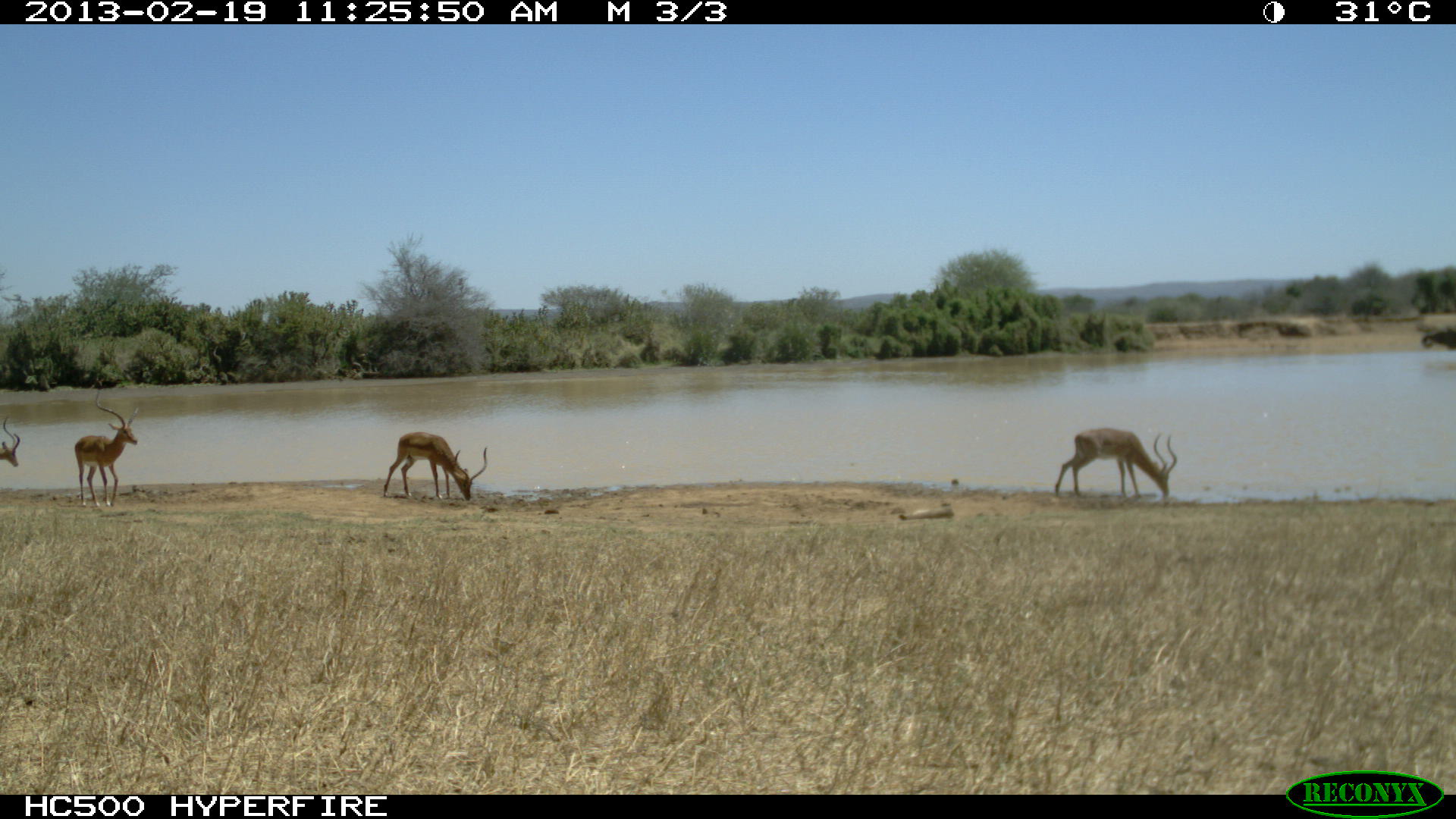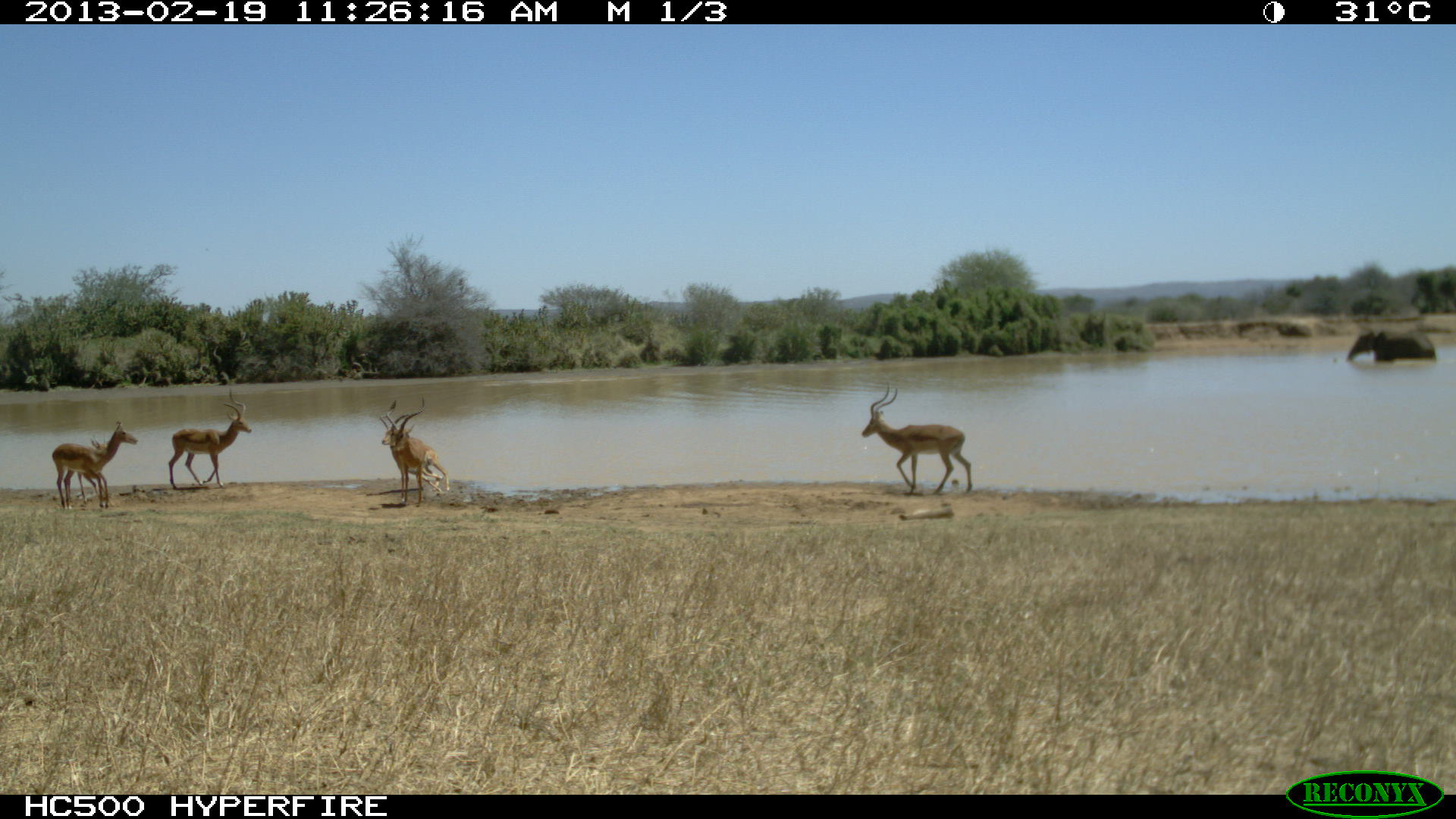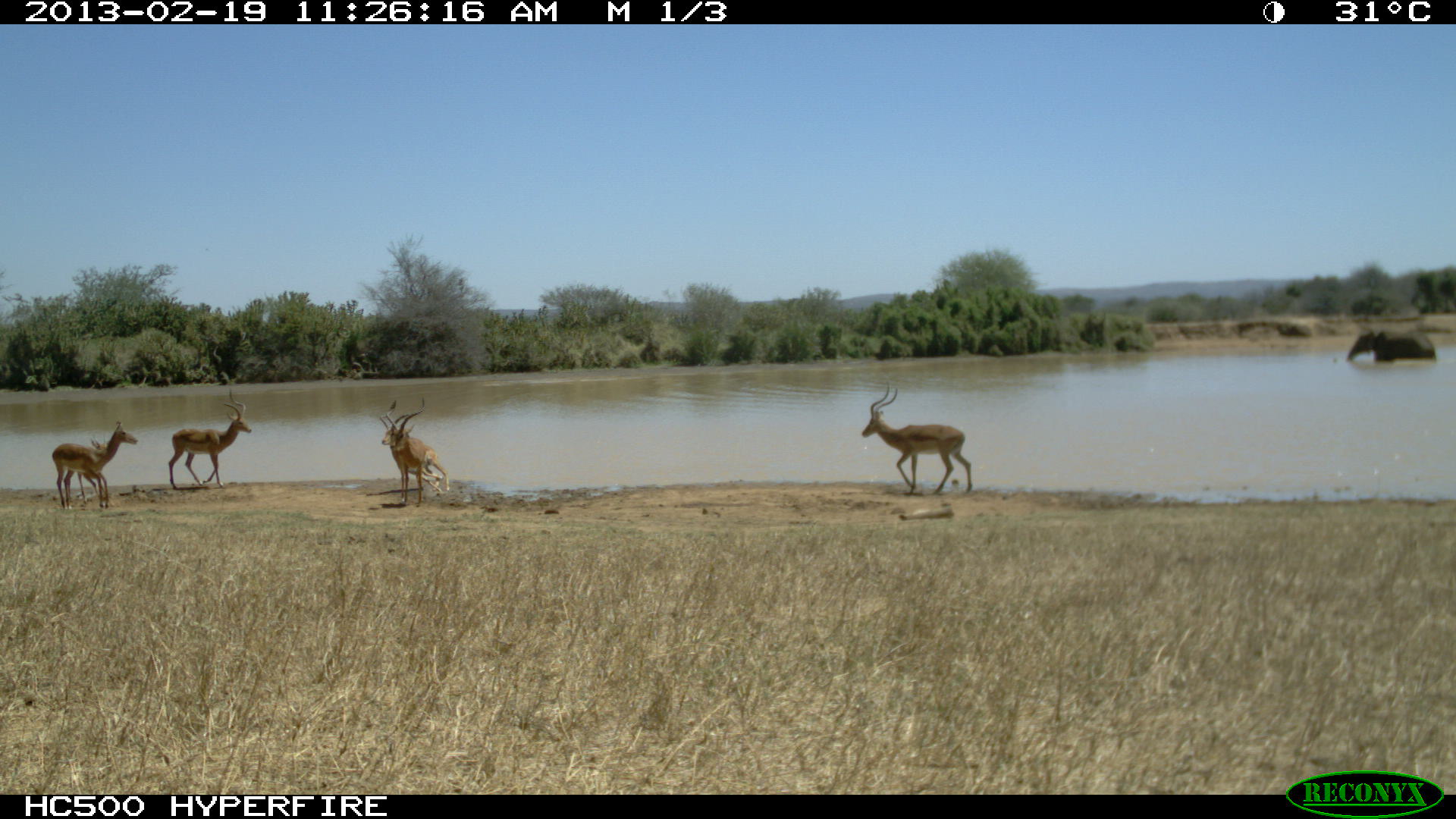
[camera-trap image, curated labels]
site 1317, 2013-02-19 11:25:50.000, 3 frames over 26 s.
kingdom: Animalia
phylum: Chordata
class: Mammalia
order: Artiodactyla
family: Bovidae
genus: Aepyceros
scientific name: Aepyceros melampus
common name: impala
Aepyceros melampus (impala), count 4.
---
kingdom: Animalia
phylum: Chordata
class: Mammalia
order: Proboscidea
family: Elephantidae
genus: Loxodonta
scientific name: Loxodonta africana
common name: african bush elephant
Loxodonta africana (african bush elephant), count 1.